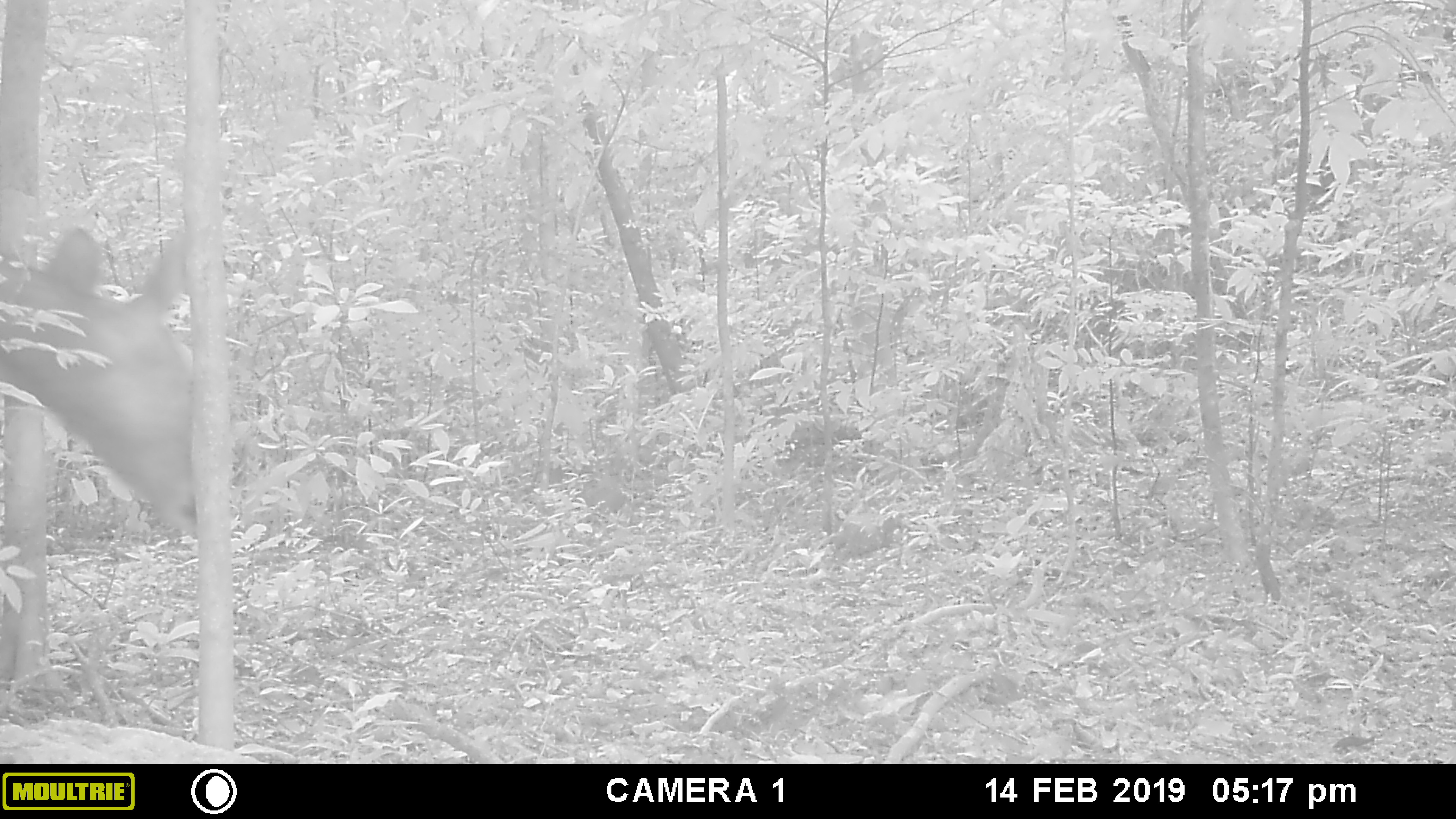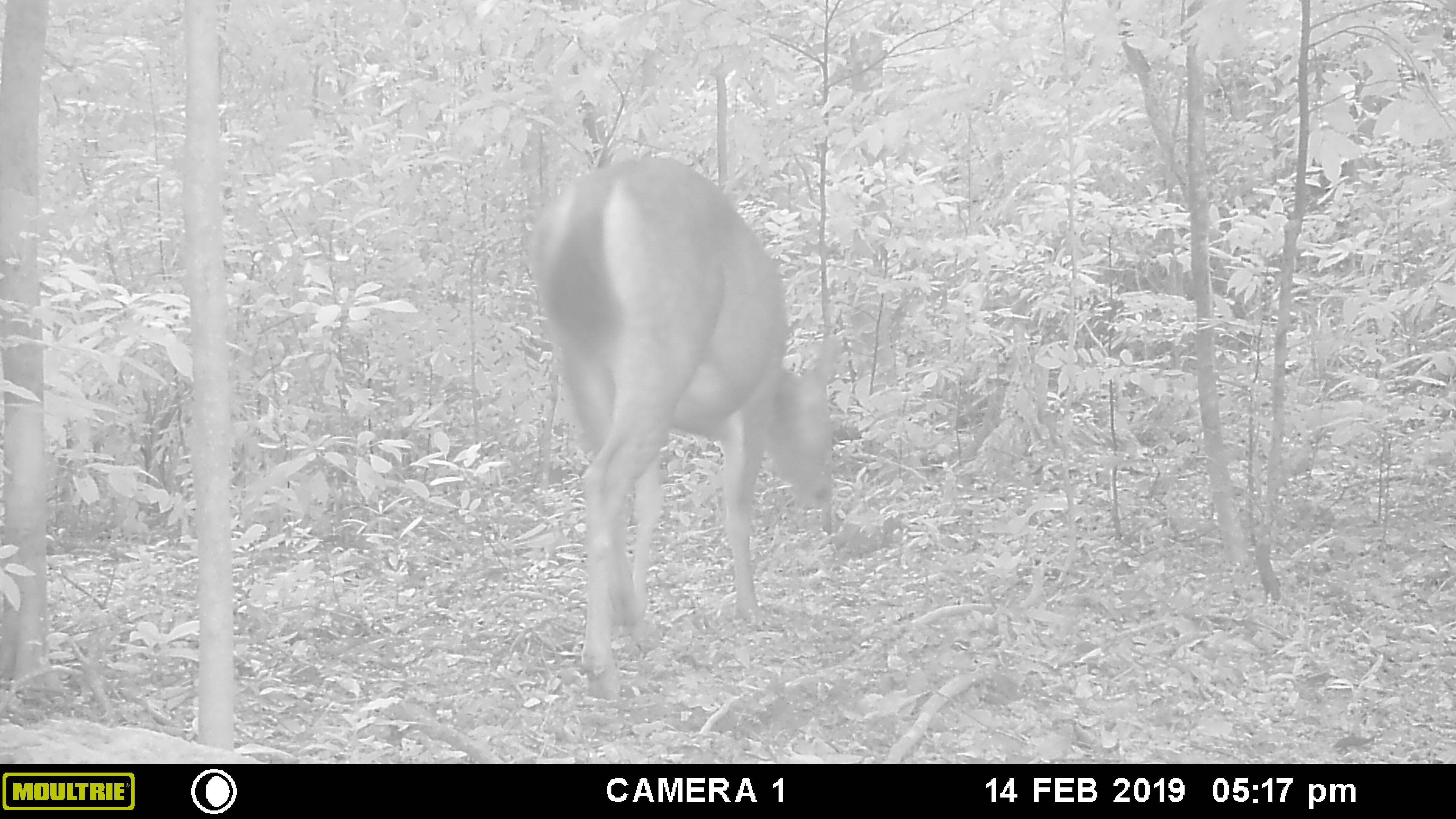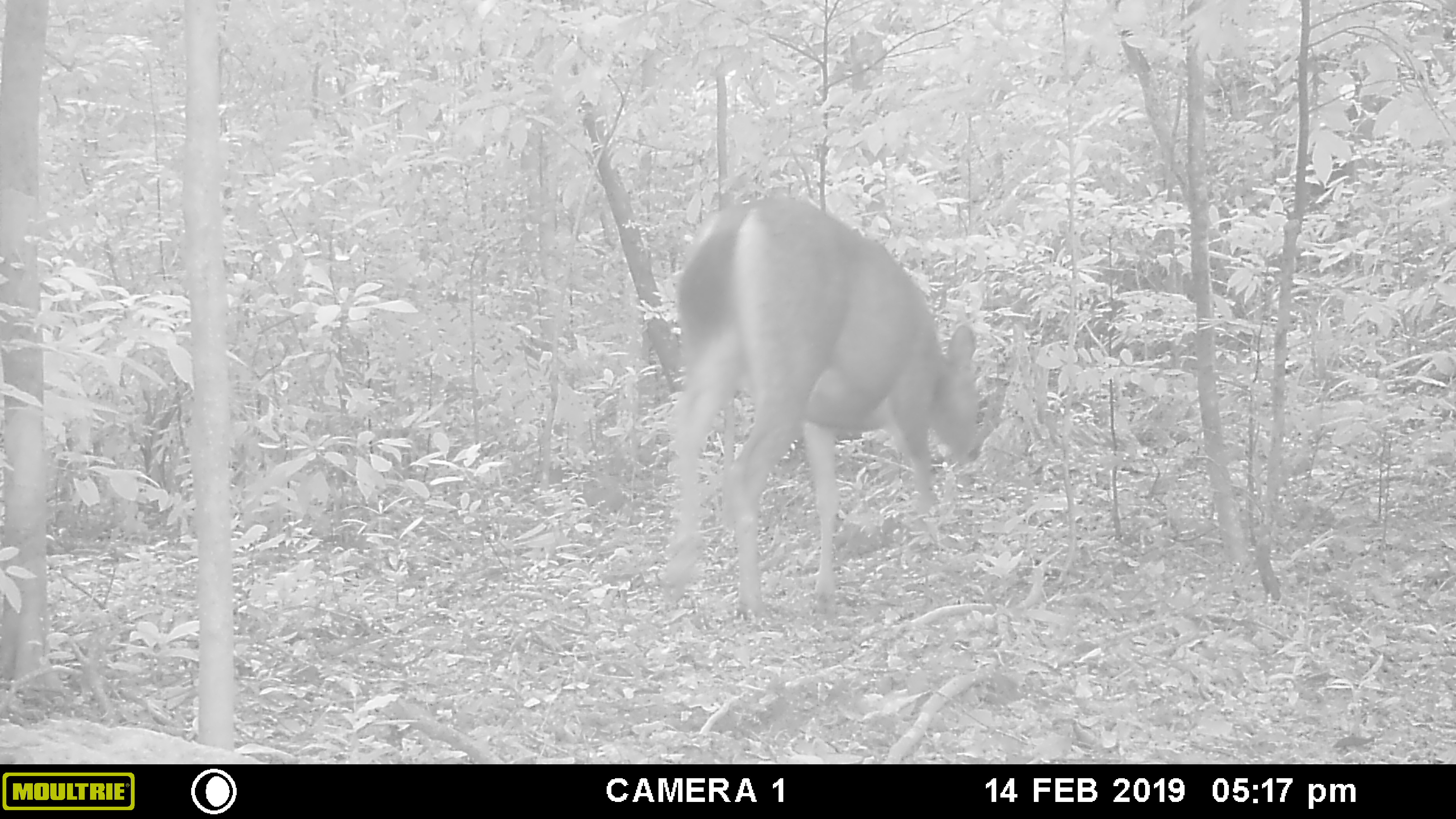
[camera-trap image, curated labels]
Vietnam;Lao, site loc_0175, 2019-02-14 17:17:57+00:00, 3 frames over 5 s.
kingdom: Animalia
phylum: Chordata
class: Mammalia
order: Artiodactyla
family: Cervidae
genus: Rusa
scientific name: Rusa unicolor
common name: sambar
Sambar (Rusa unicolor). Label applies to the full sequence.